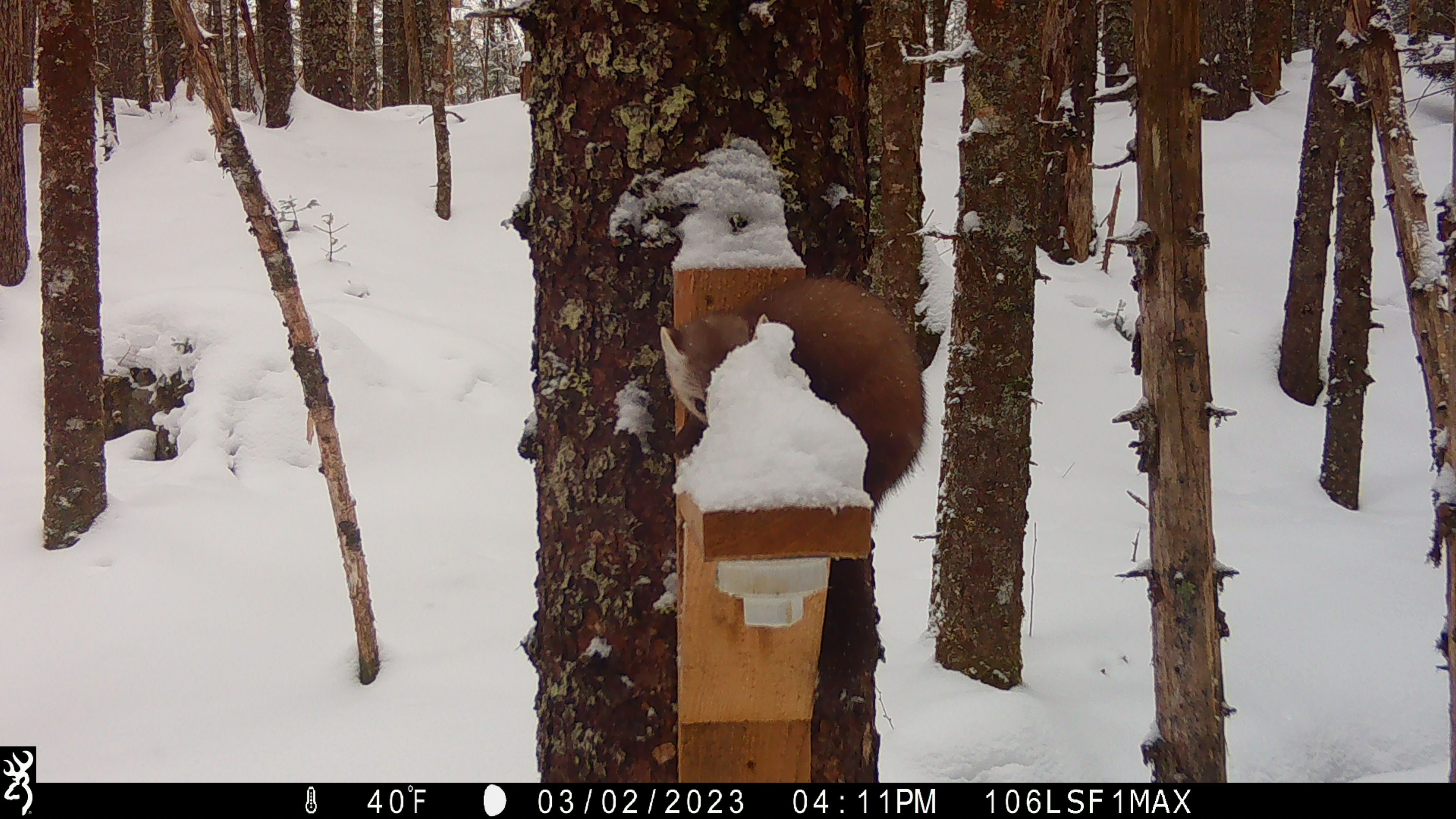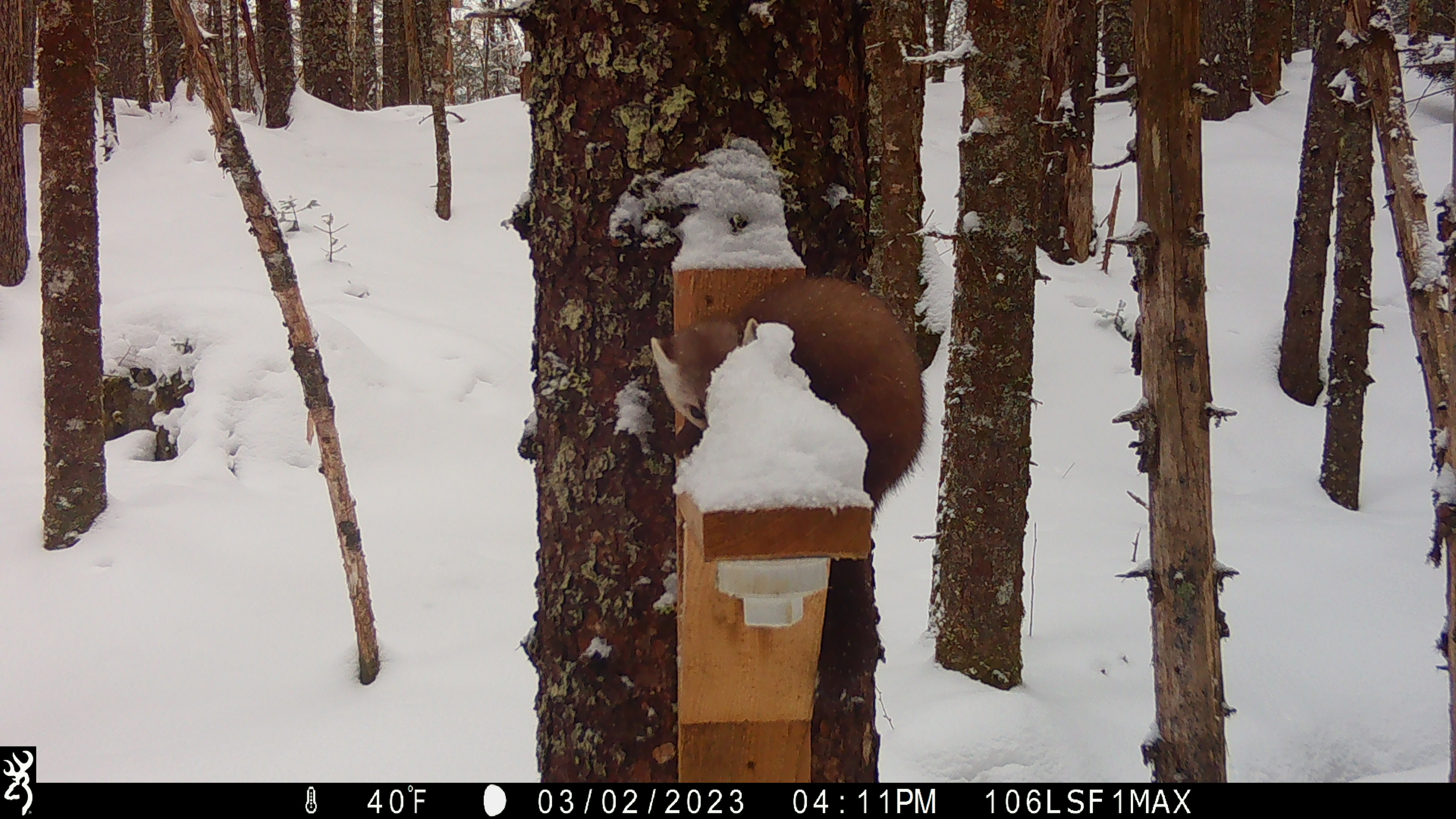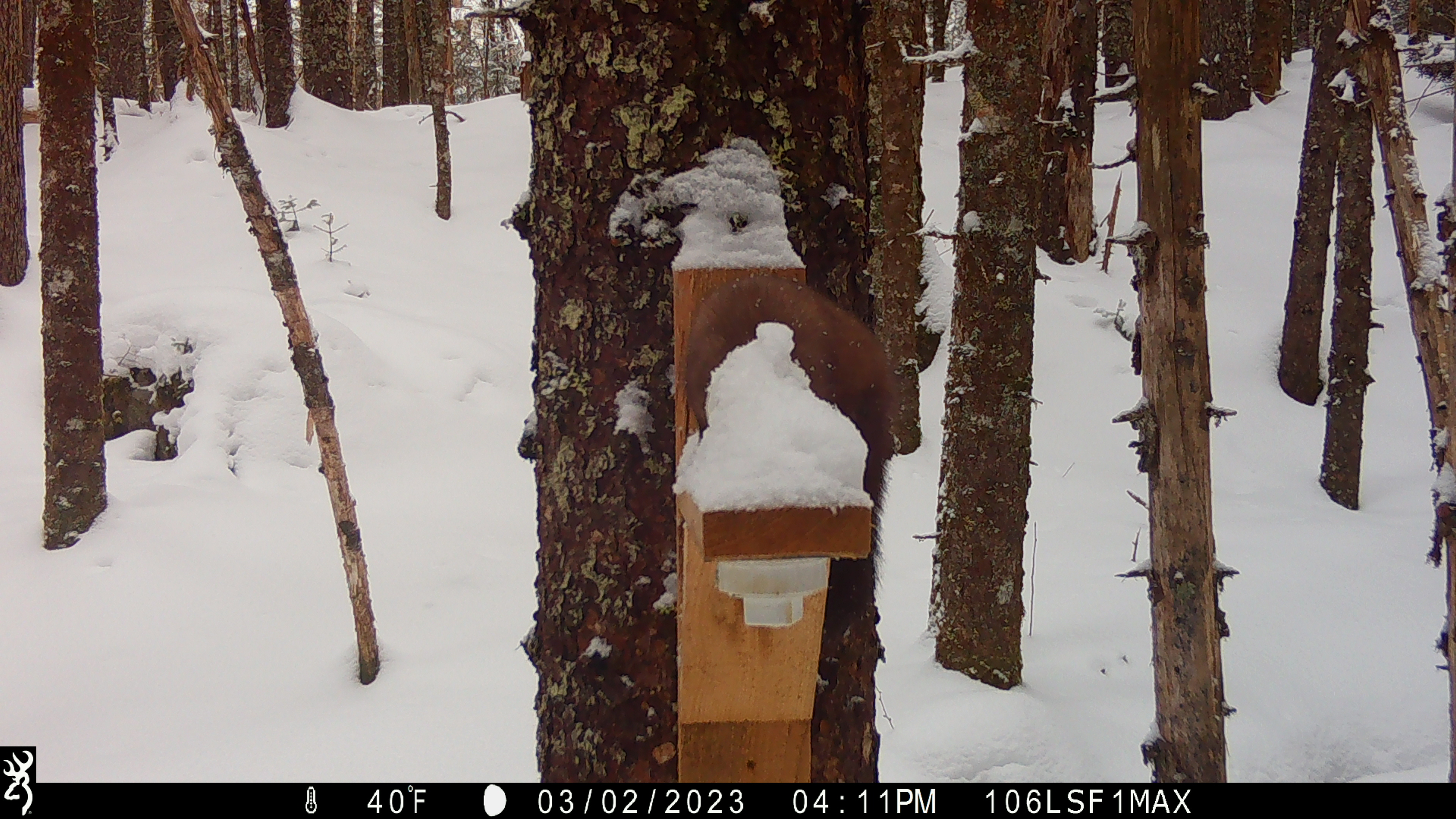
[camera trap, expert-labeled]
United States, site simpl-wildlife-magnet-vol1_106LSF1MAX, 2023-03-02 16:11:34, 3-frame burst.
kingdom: Animalia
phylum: Chordata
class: Mammalia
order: Carnivora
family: Mustelidae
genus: Martes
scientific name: Martes americana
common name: american marten